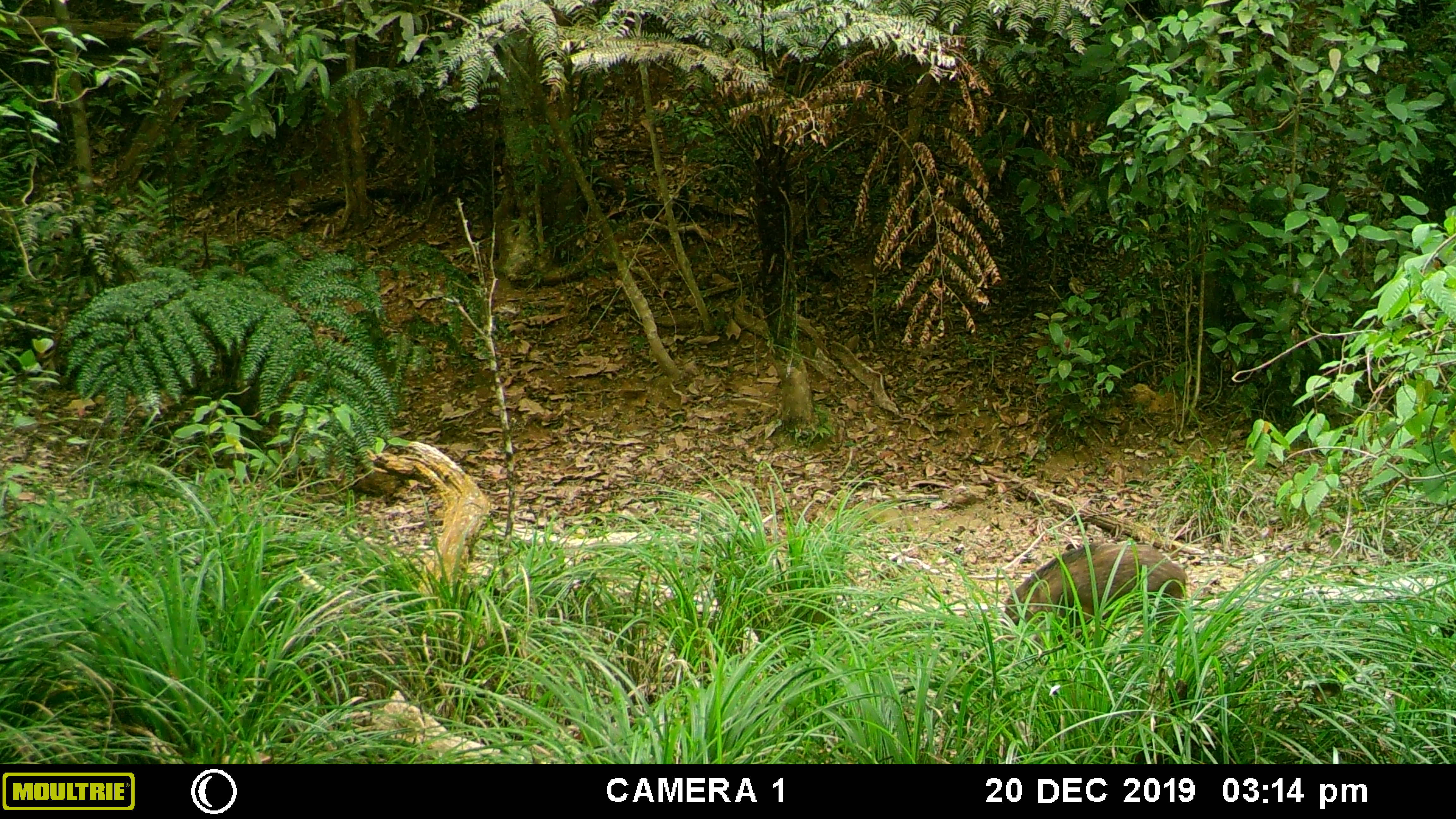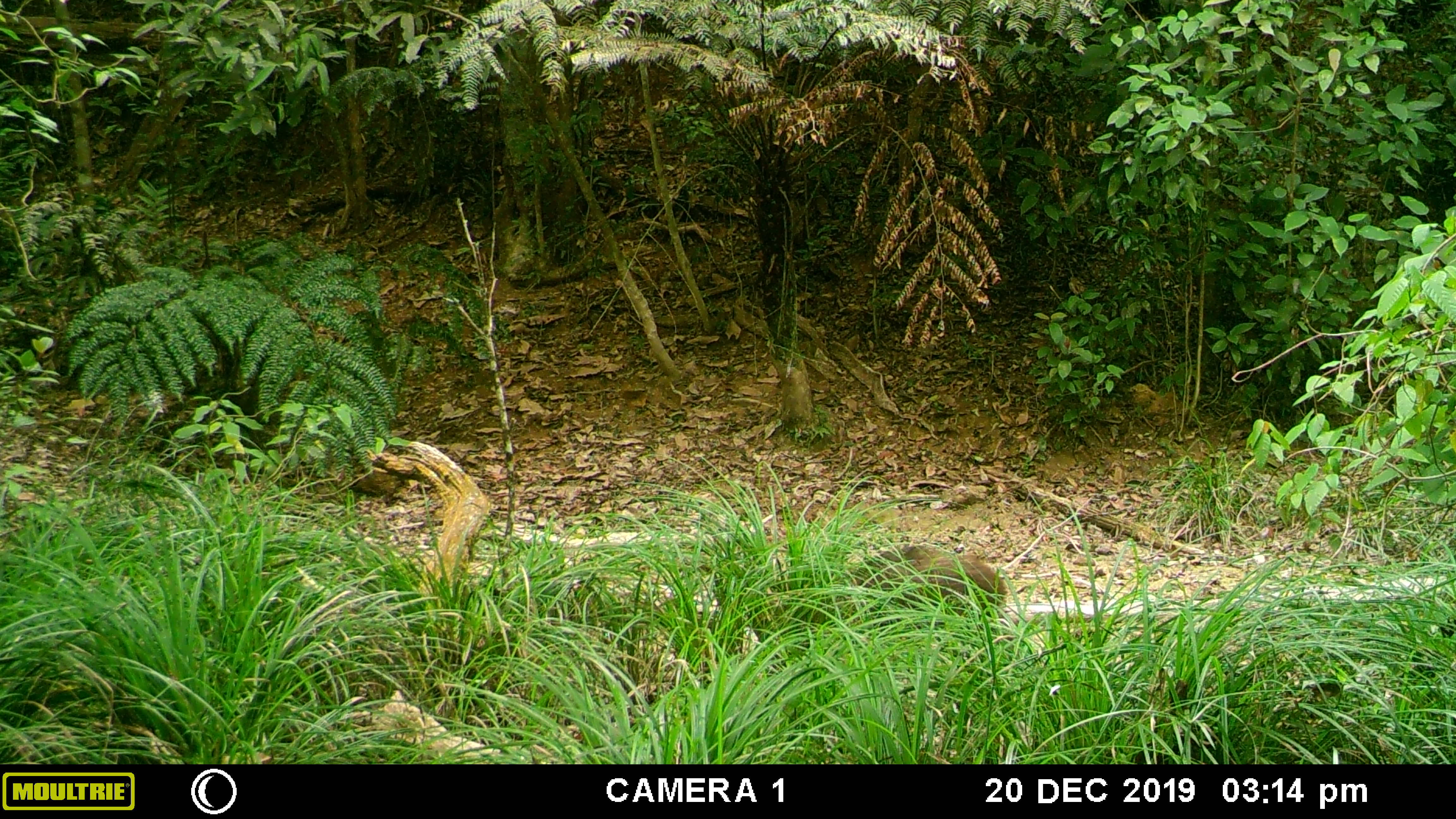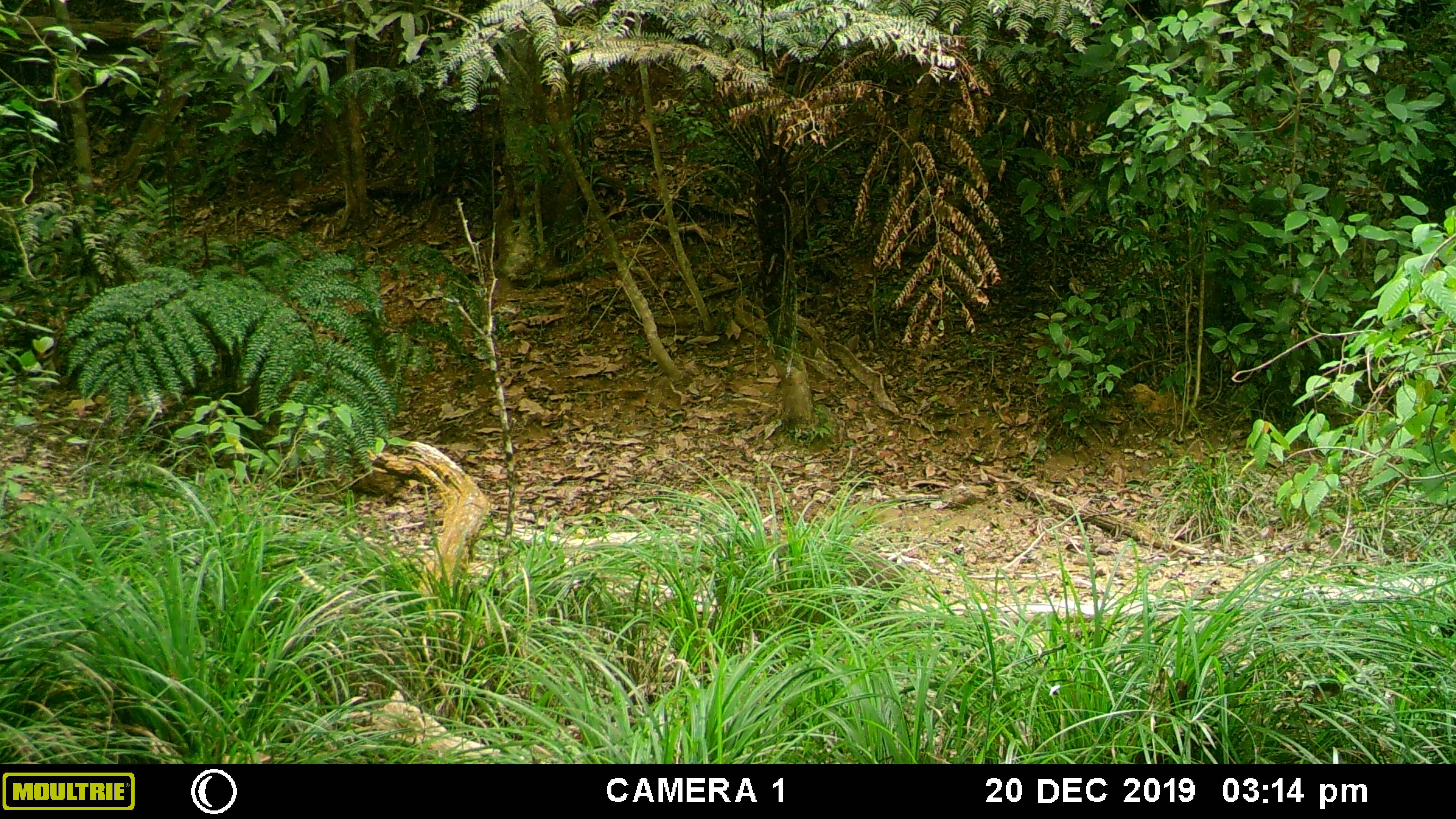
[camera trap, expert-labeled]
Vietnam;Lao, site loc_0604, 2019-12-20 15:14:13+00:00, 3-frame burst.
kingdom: Animalia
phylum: Chordata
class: Mammalia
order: Artiodactyla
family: Suidae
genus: Sus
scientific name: Sus scrofa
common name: eurasian wild pig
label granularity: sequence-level